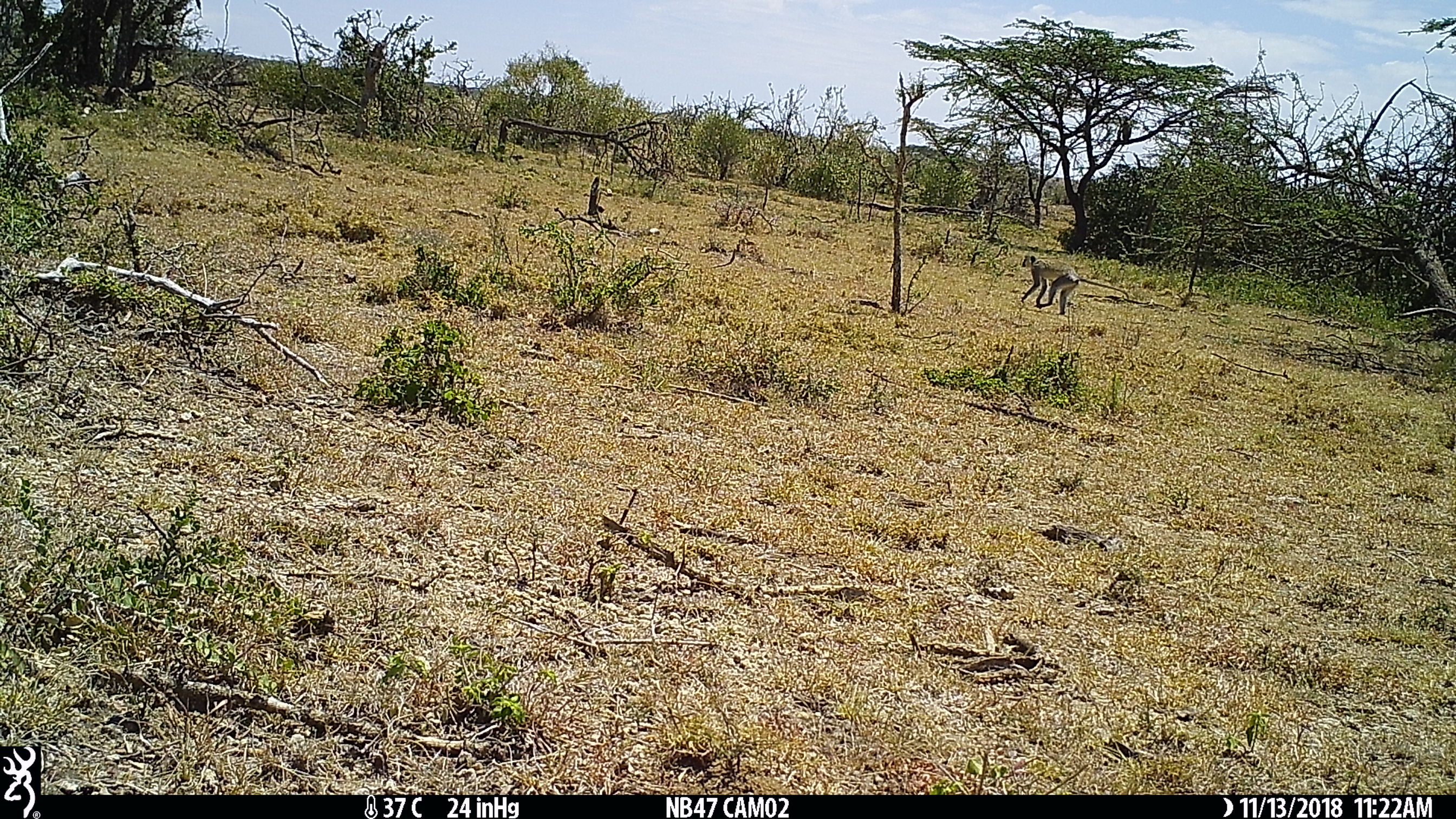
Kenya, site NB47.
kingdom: Animalia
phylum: Chordata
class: Mammalia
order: Primates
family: Cercopithecidae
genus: Chlorocebus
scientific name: Chlorocebus pygerythrus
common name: vervet monkey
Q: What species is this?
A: Vervet monkey (Chlorocebus pygerythrus).